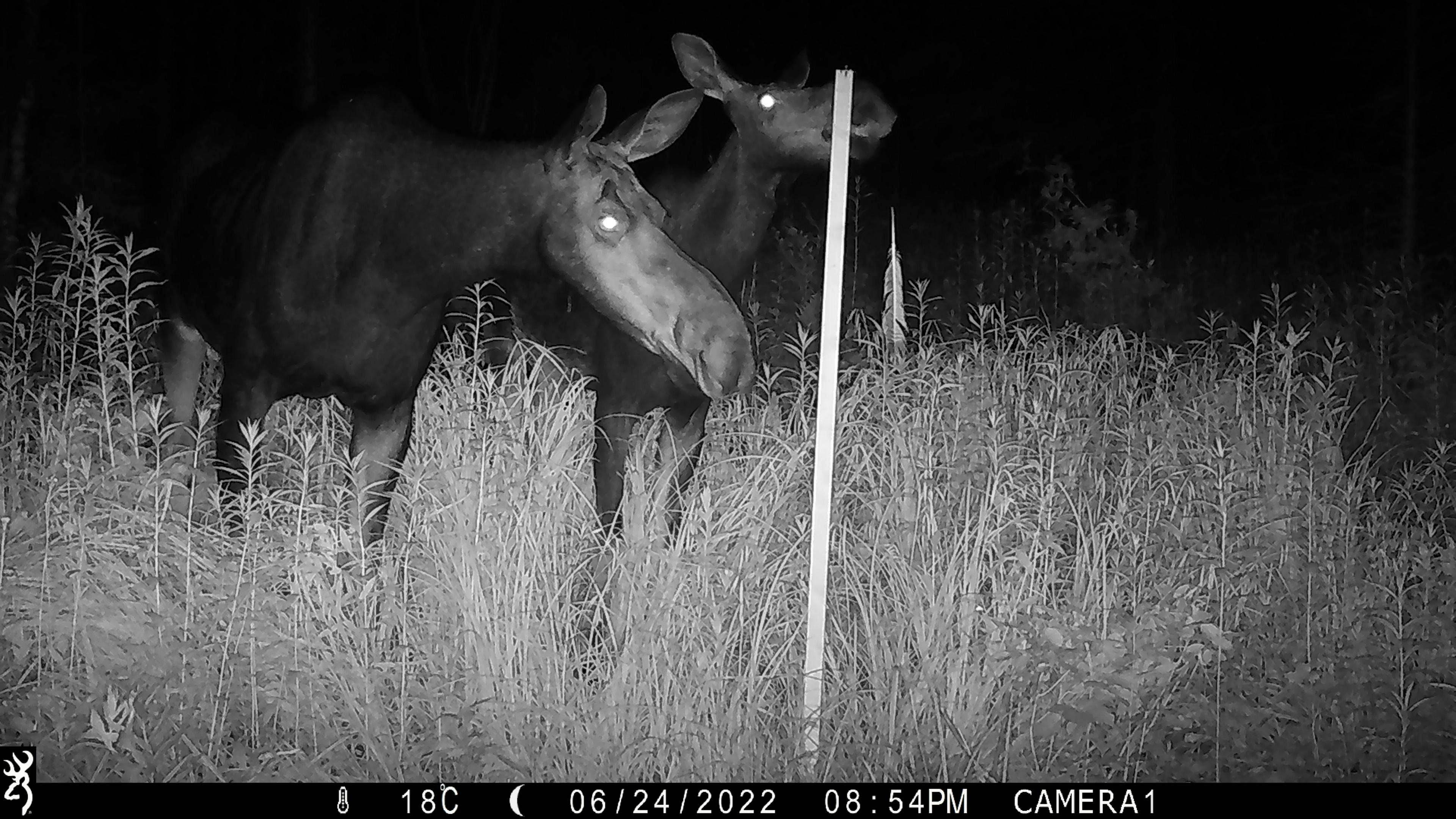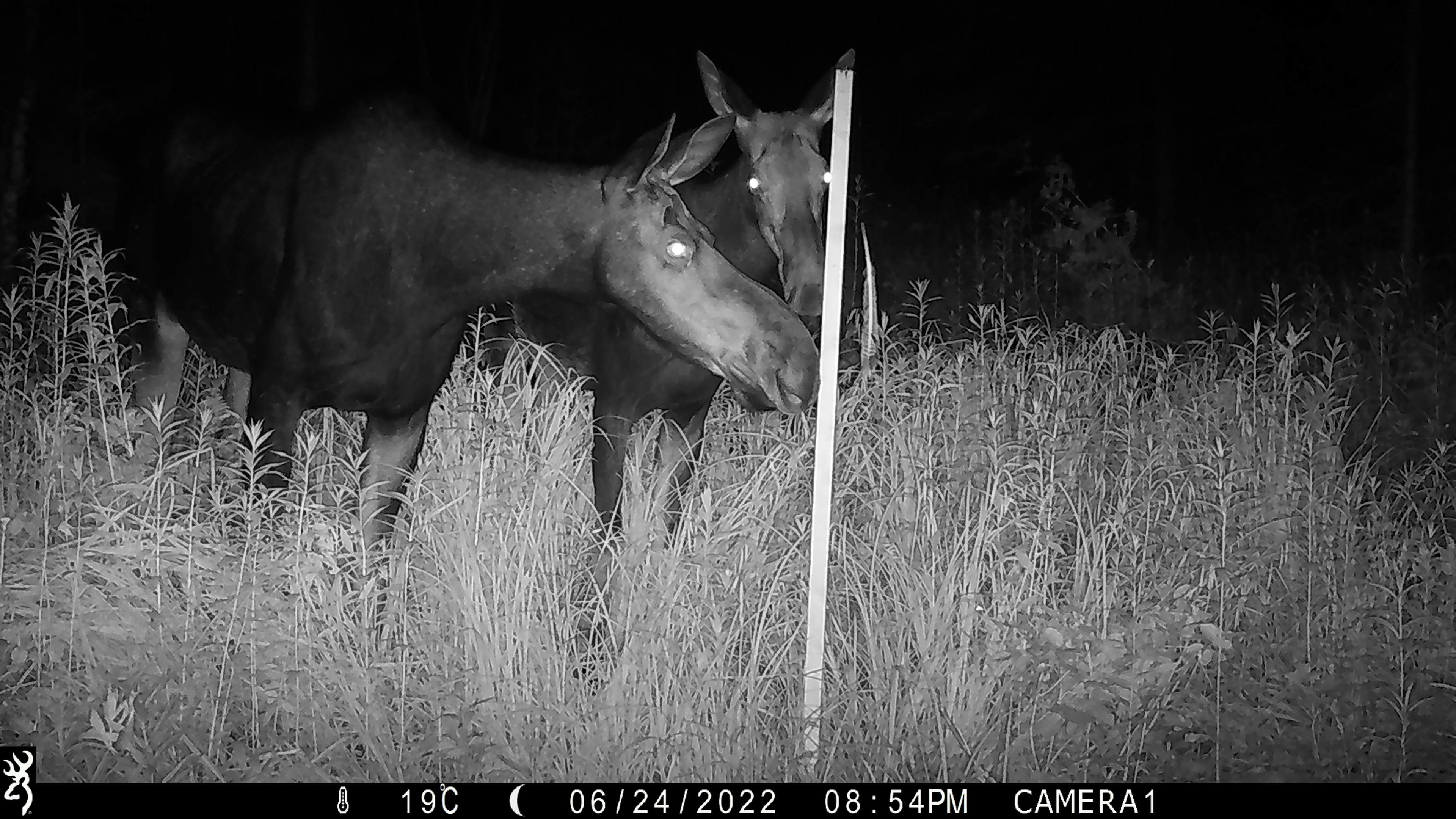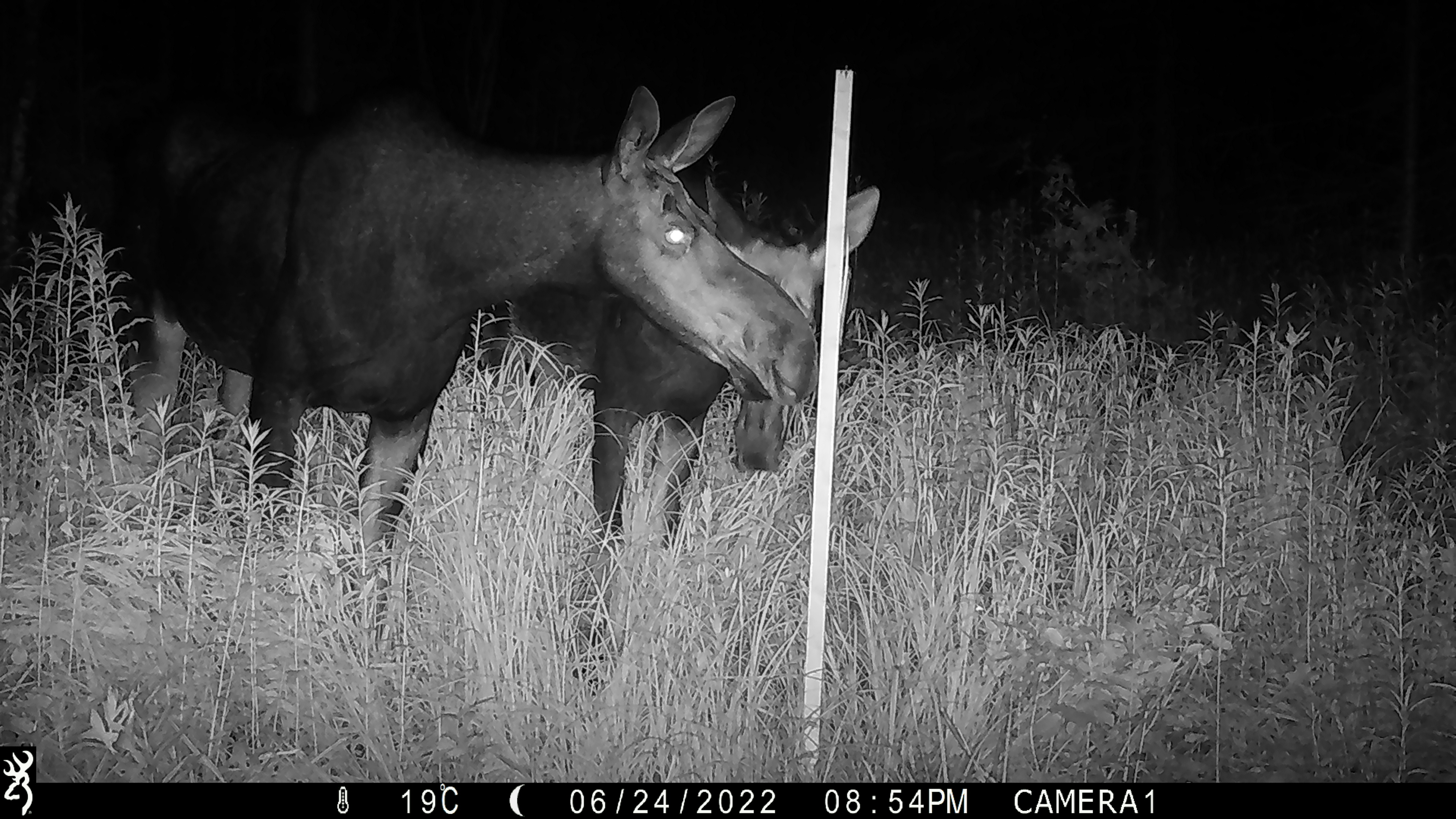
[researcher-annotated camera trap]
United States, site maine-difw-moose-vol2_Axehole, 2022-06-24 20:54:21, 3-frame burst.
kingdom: Animalia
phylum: Chordata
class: Mammalia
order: Artiodactyla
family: Cervidae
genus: Alces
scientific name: Alces alces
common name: moose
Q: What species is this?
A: Moose (Alces alces).